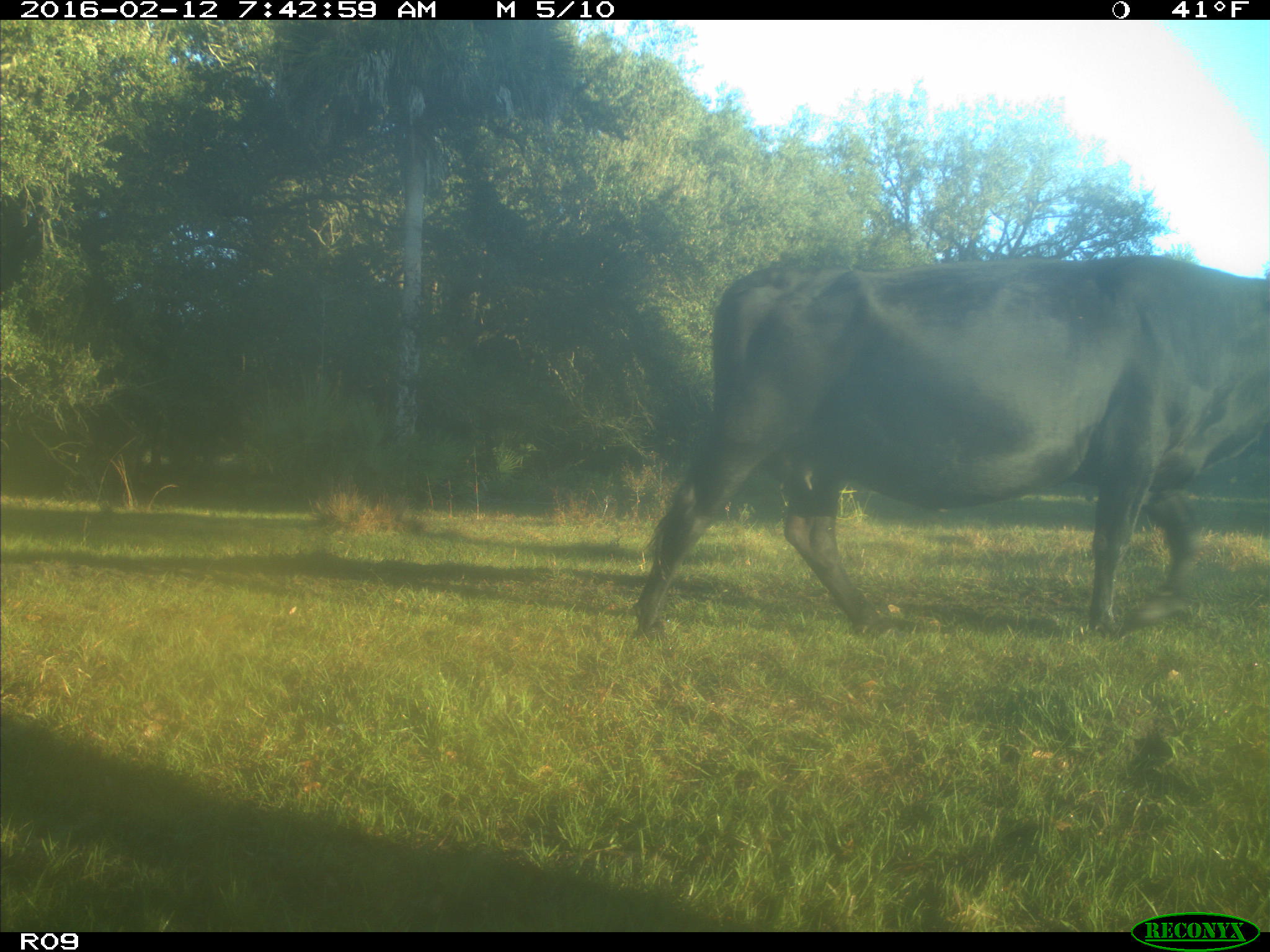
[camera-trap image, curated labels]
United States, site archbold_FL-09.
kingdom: Animalia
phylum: Chordata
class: Mammalia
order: Artiodactyla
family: Bovidae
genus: Bos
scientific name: Bos taurus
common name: domestic cow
Bos taurus (domestic cow).